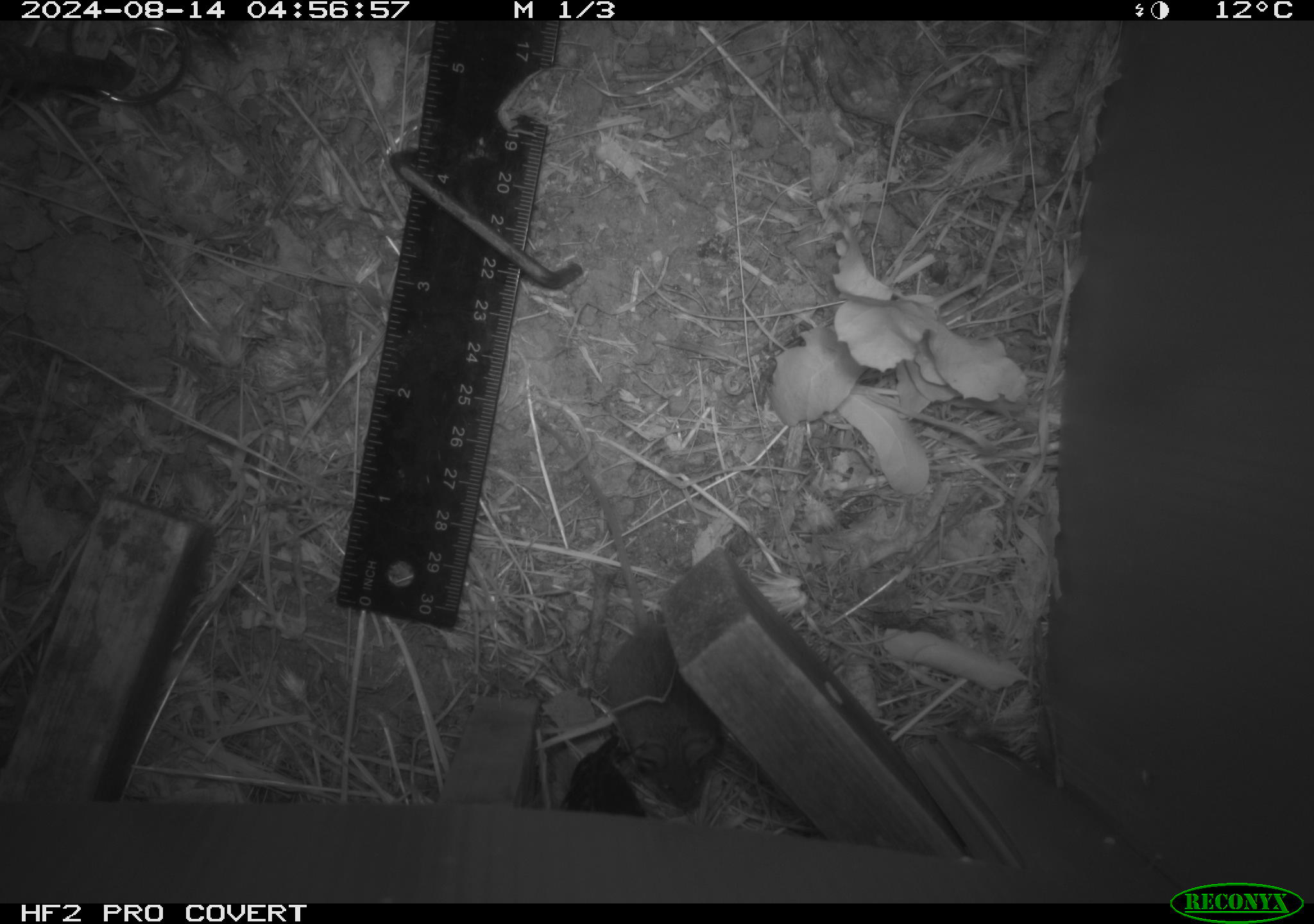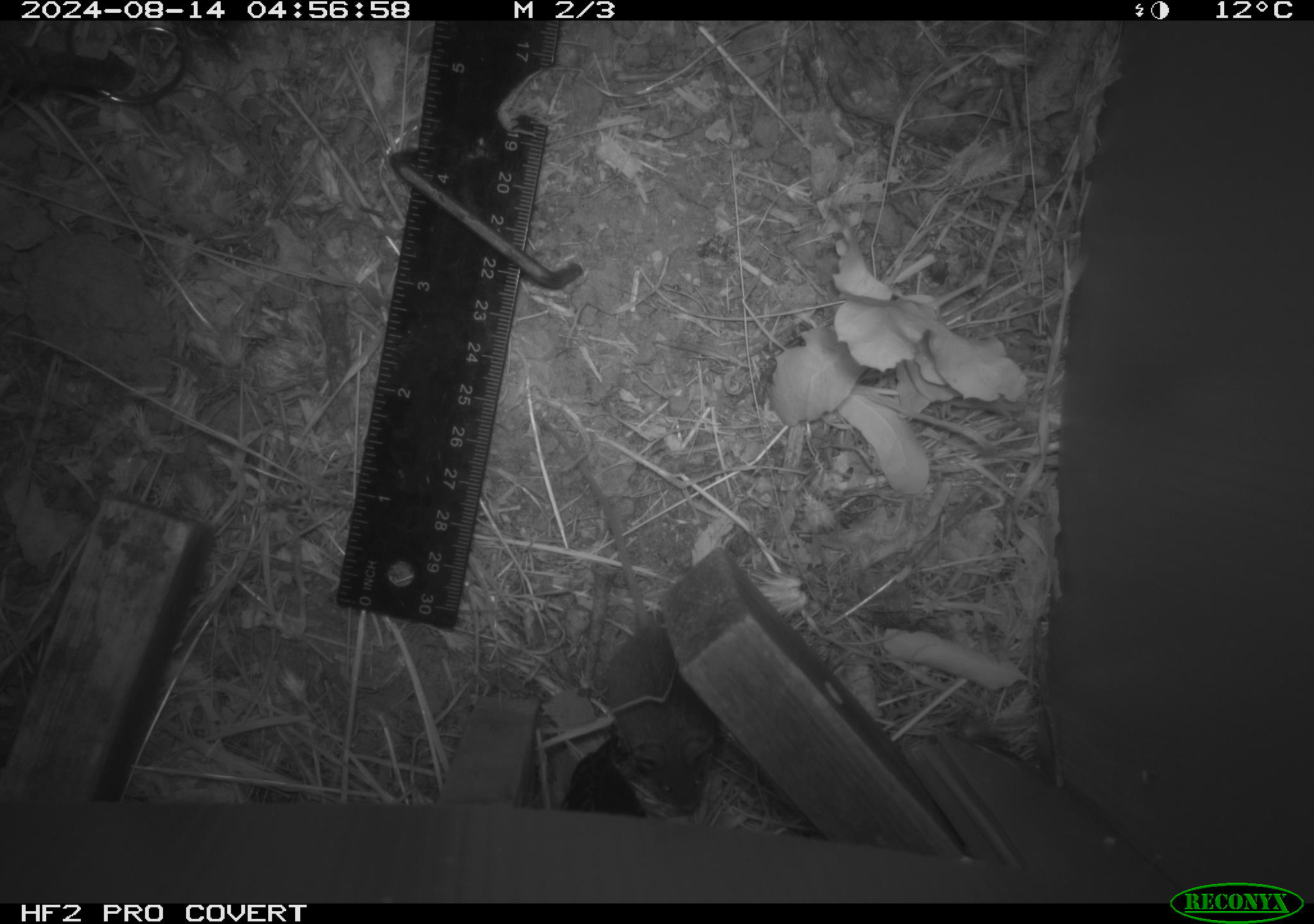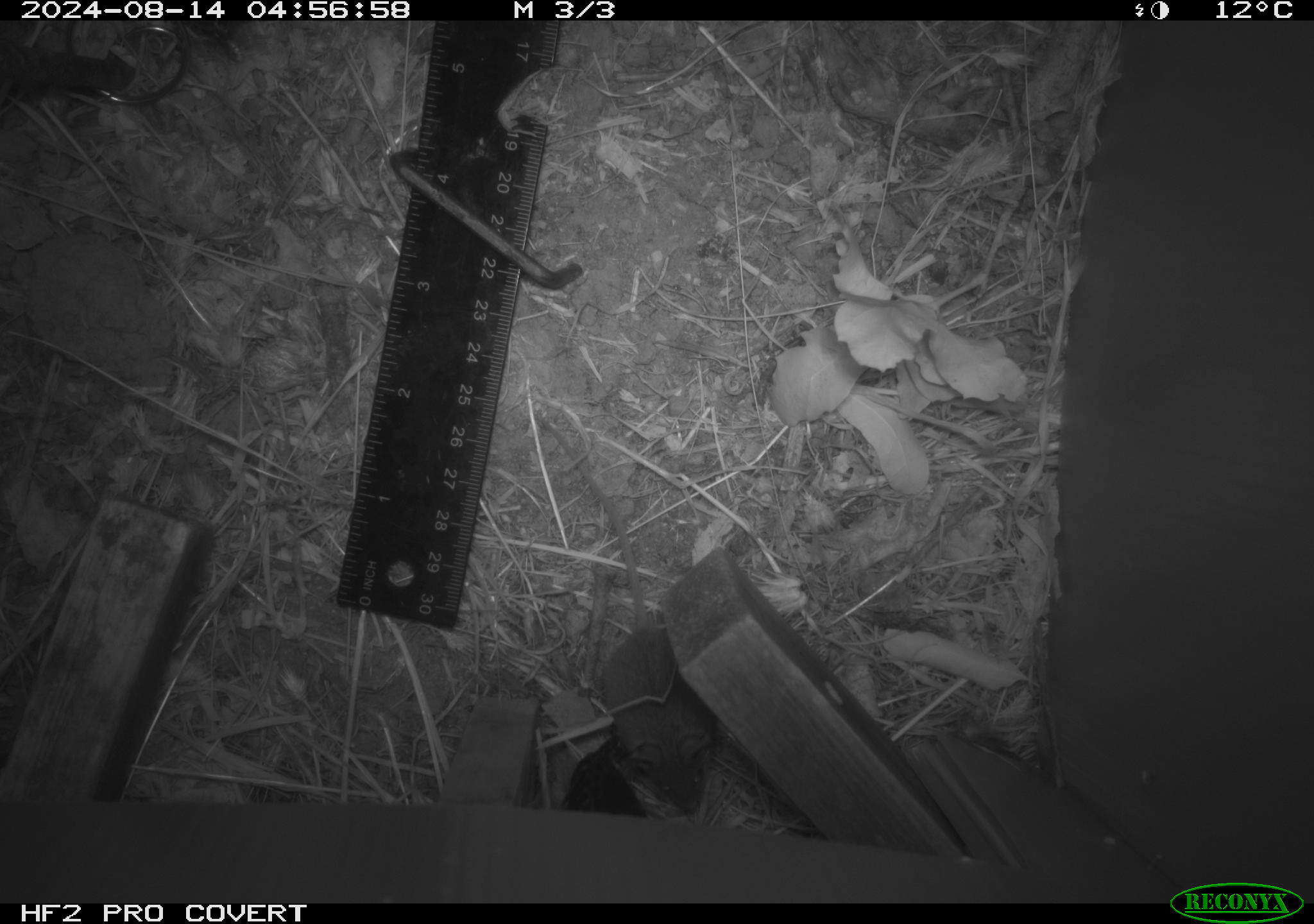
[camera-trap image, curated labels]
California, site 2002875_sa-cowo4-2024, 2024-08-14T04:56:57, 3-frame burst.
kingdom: Animalia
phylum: Chordata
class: Mammalia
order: Rodentia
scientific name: Rodentia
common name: mouse species